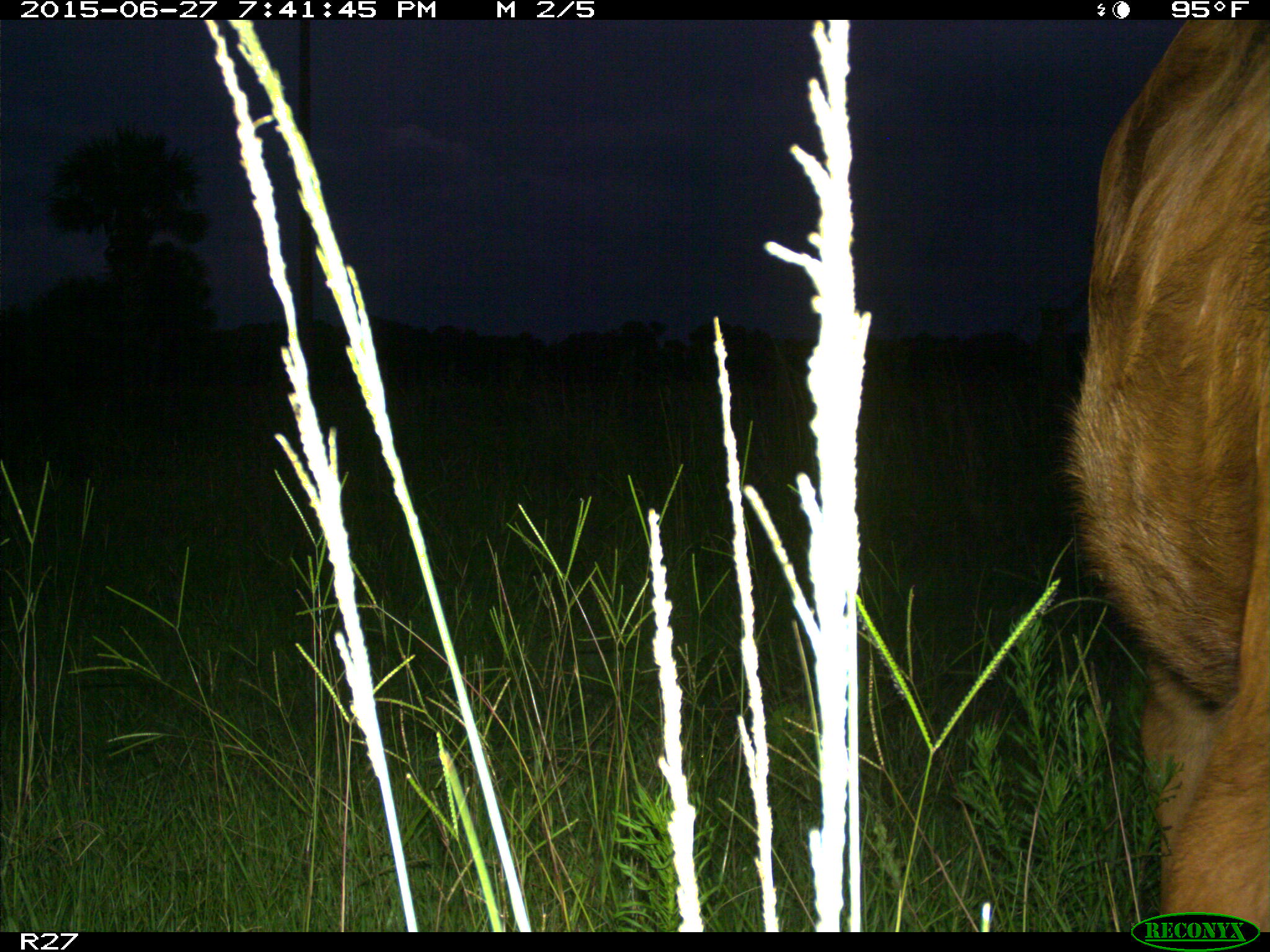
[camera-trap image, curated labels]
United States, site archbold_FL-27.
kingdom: Animalia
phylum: Chordata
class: Mammalia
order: Artiodactyla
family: Bovidae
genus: Bos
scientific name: Bos taurus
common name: domestic cow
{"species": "Bos taurus (domestic cow)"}